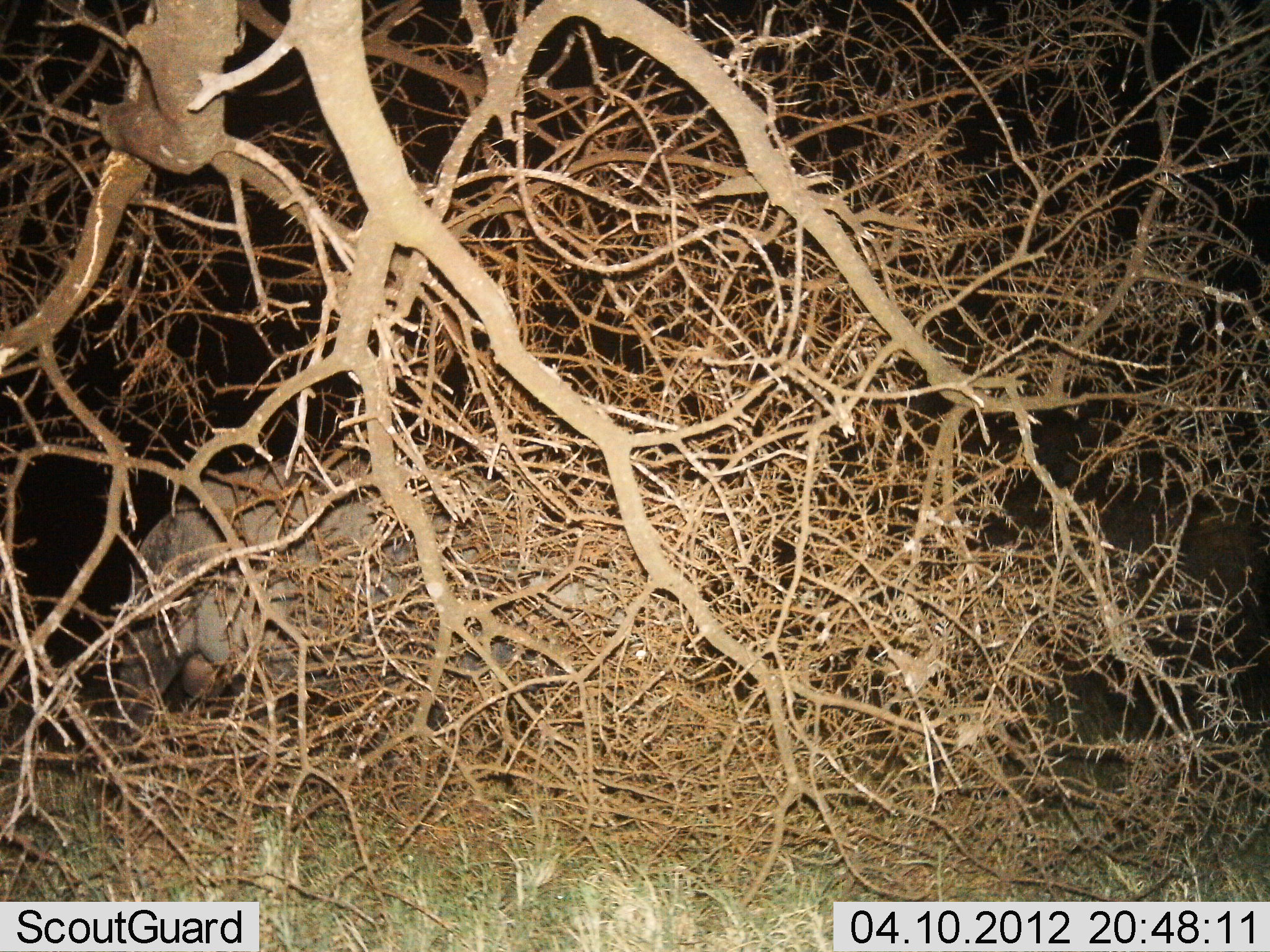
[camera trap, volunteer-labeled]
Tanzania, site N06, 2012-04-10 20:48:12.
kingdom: Animalia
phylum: Chordata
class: Mammalia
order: Artiodactyla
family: Bovidae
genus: Syncerus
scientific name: Syncerus caffer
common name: cape buffalo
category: buffalo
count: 1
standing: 75%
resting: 0%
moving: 25%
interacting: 0%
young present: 0%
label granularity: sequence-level